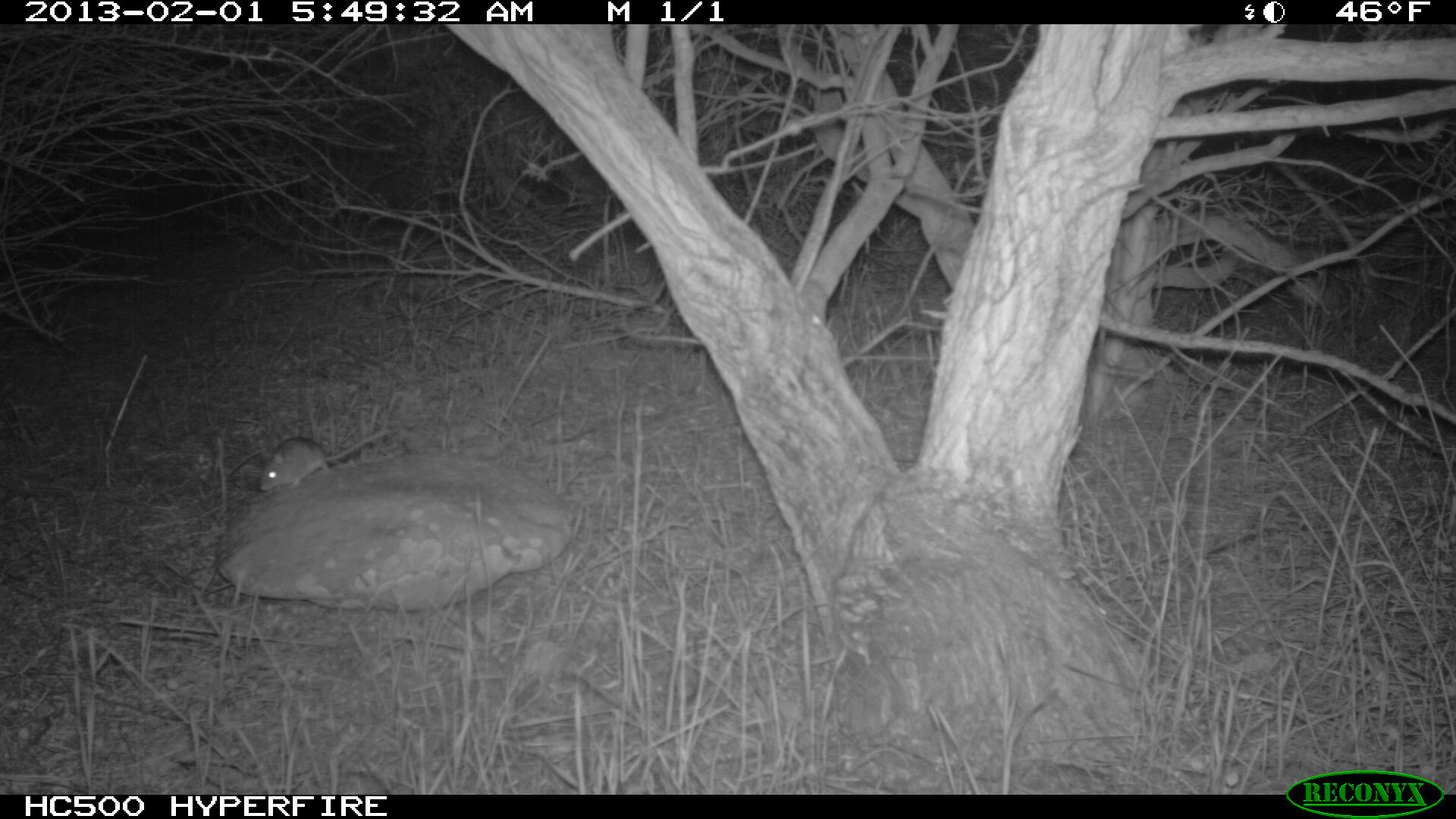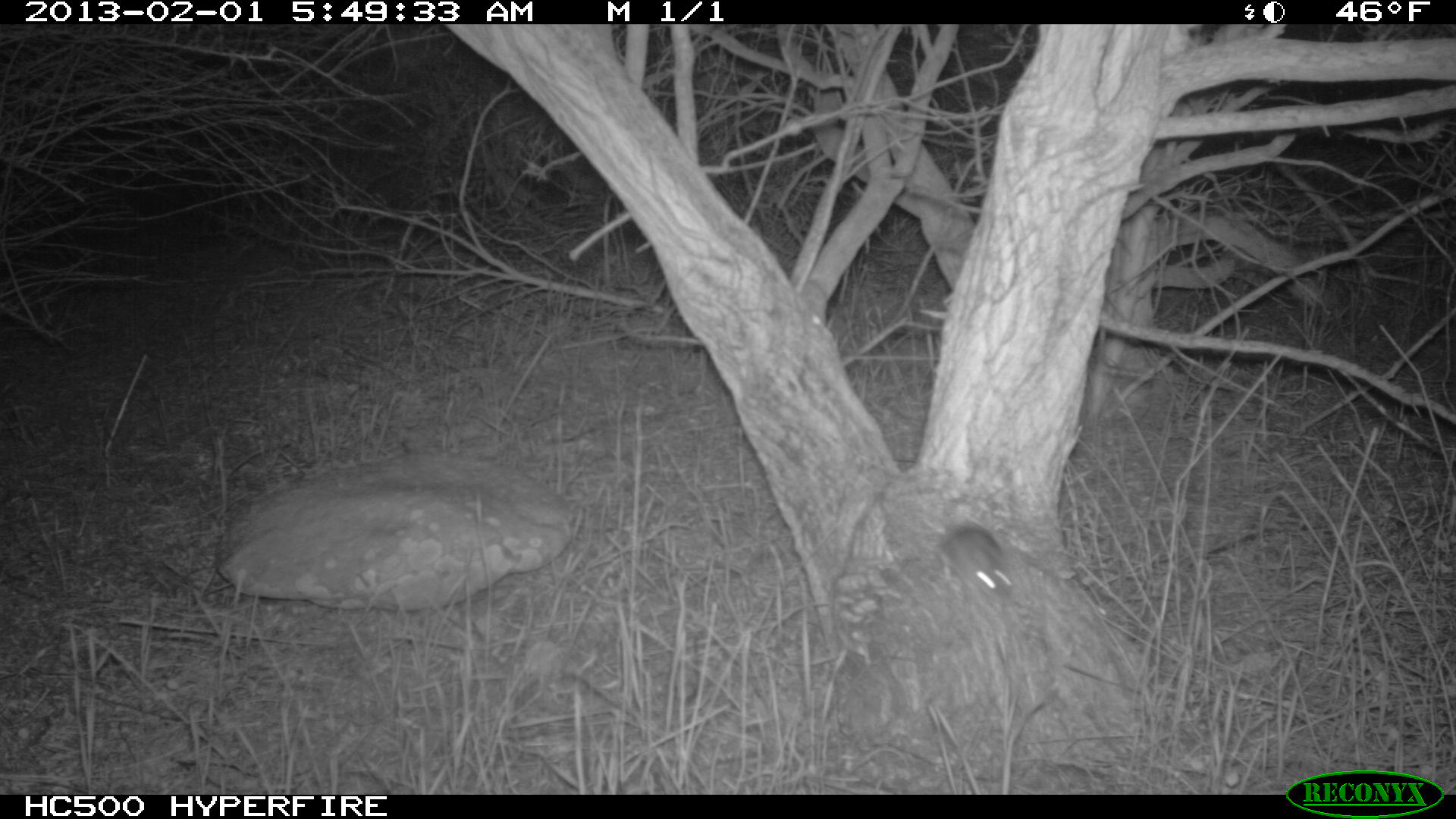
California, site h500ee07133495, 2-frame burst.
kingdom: Animalia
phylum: Chordata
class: Mammalia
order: Rodentia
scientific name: Rodentia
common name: rodent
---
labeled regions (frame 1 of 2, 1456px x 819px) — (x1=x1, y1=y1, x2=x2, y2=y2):
rodent: (x1=259, y1=430, x2=389, y2=491)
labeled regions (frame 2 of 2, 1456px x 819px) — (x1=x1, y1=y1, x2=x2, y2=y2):
rodent: (x1=938, y1=526, x2=1013, y2=613)